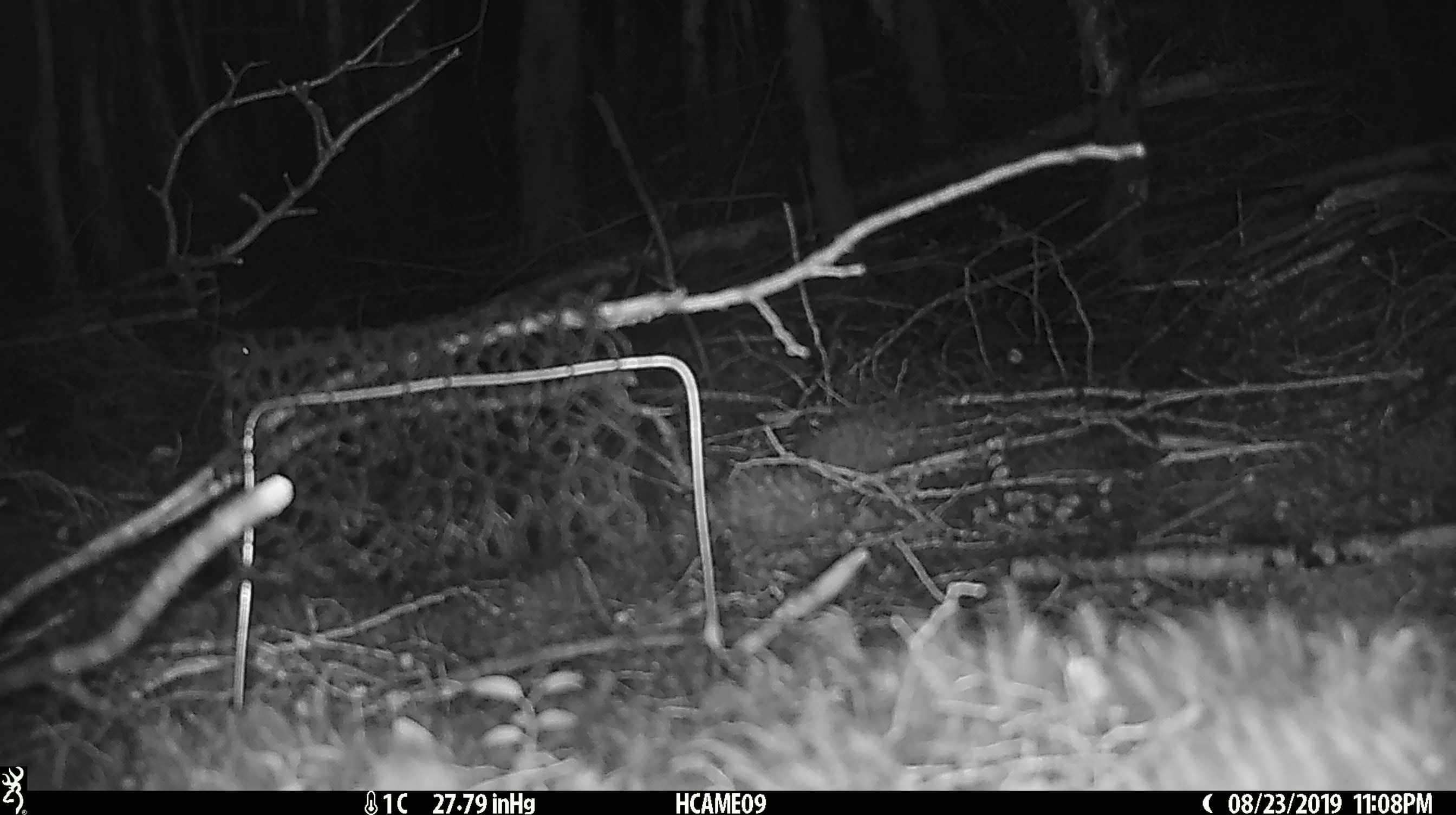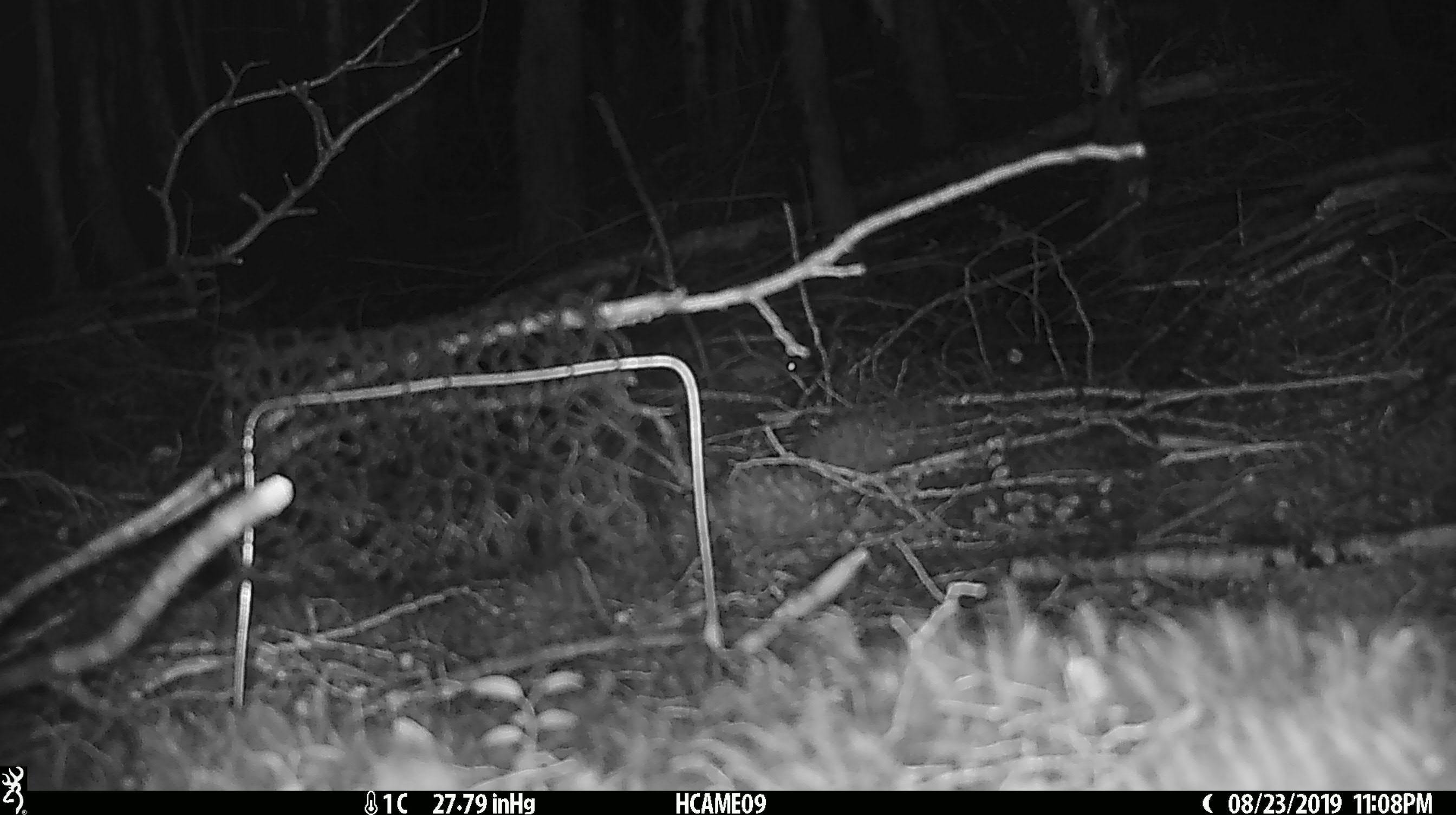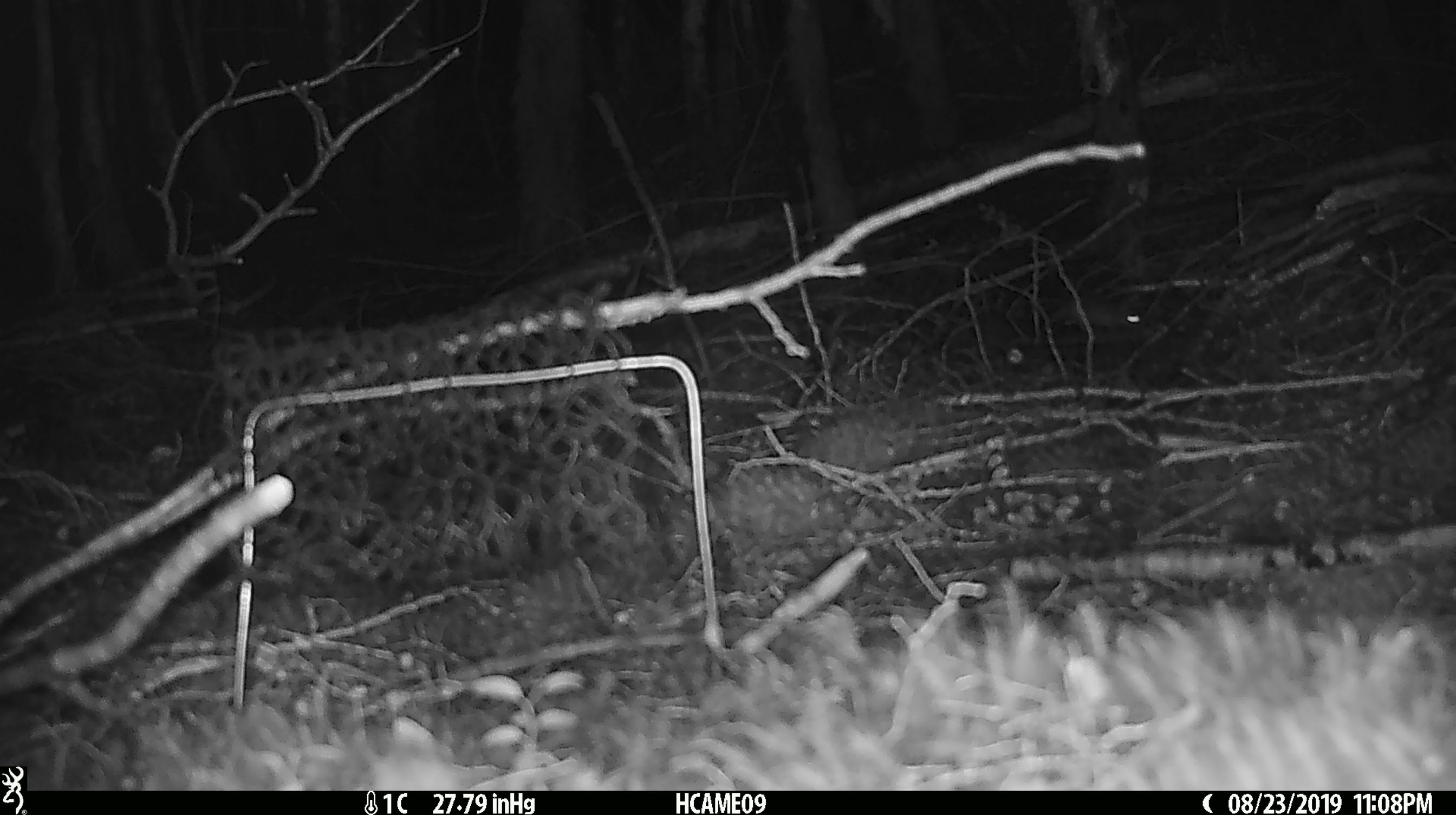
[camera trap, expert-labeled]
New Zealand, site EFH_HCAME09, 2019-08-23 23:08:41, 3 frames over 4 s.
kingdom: Animalia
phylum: Chordata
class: Mammalia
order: Rodentia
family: Muridae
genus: Mus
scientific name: Mus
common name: mouse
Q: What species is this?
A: Mouse (Mus).